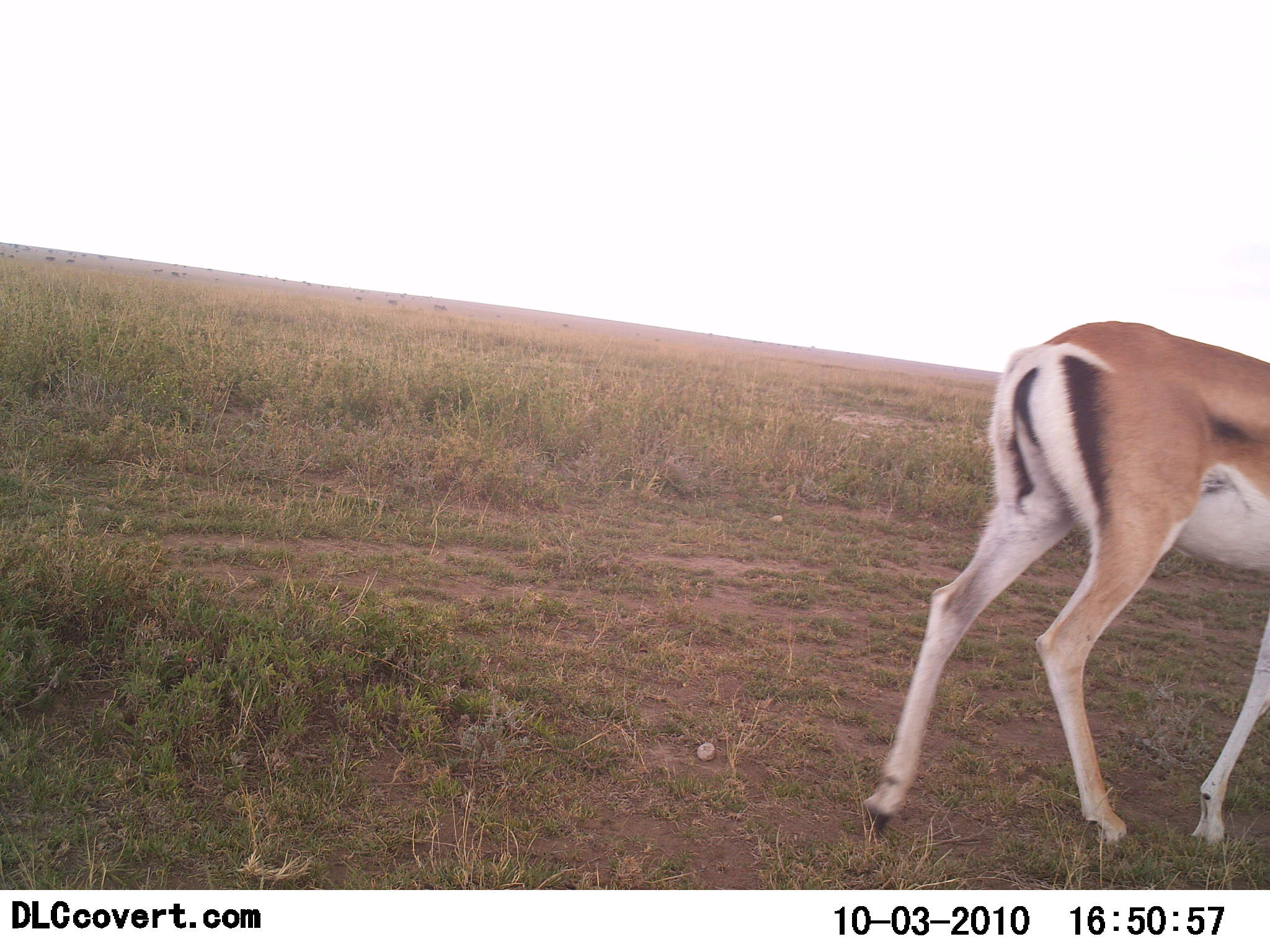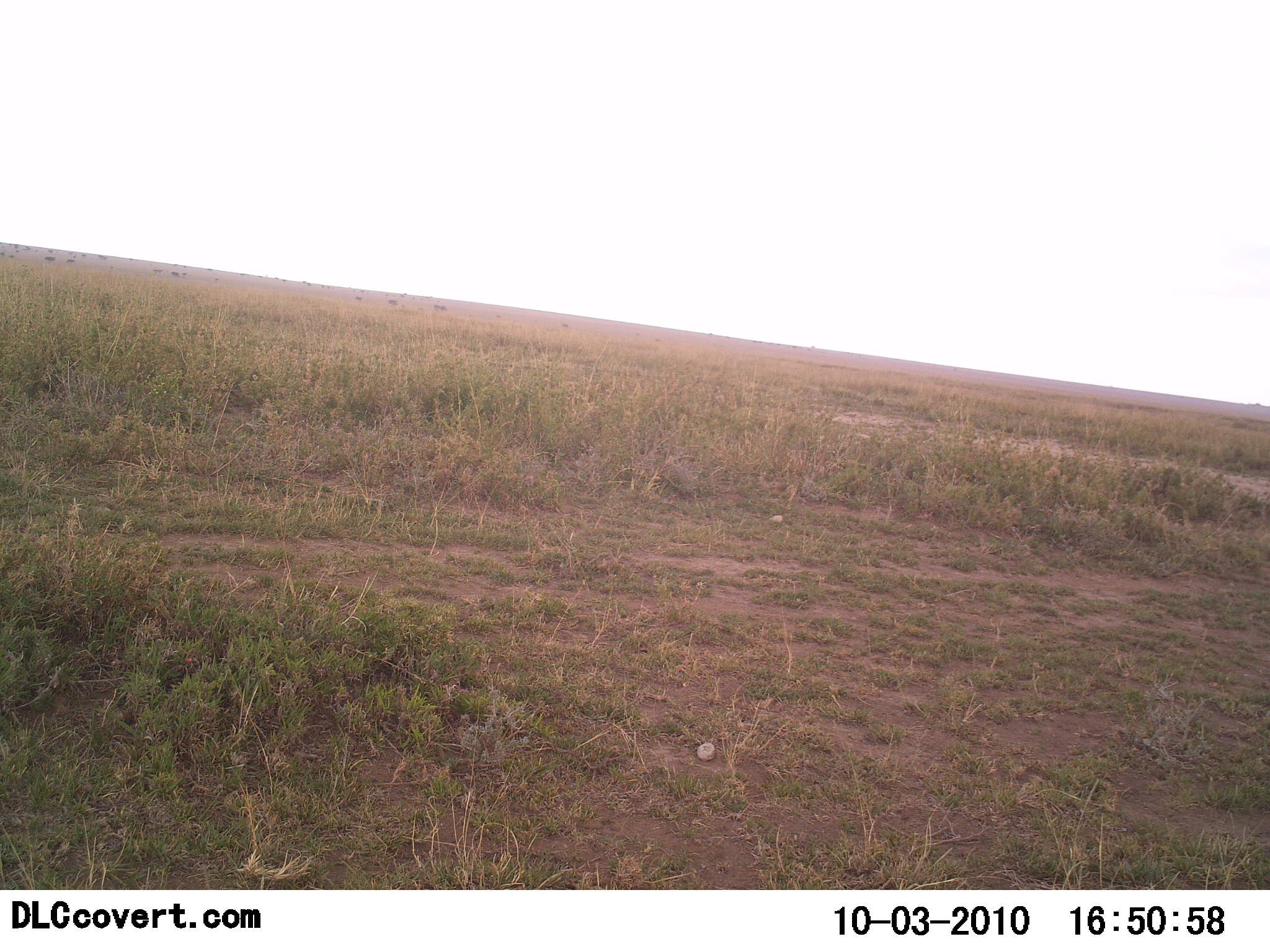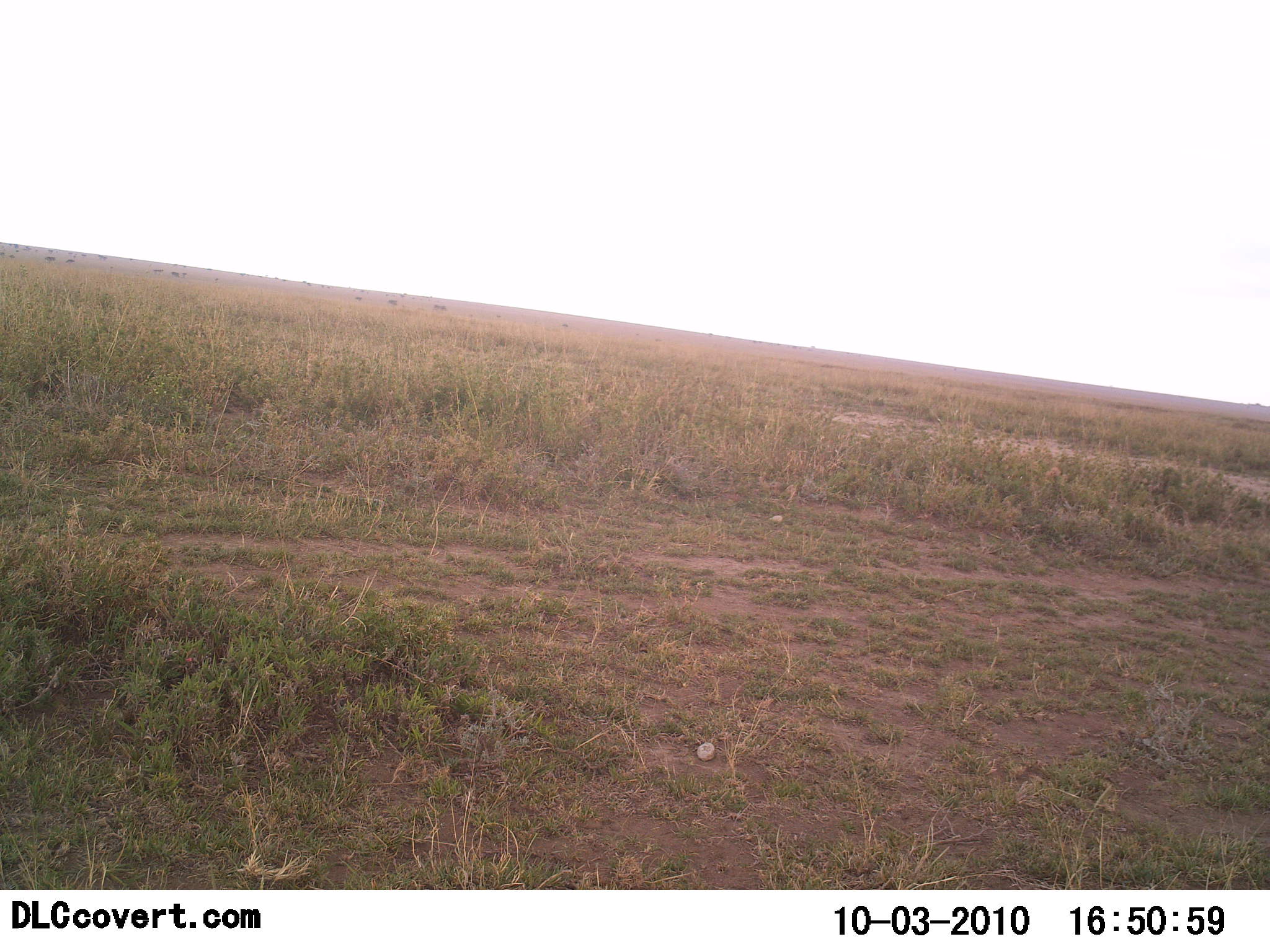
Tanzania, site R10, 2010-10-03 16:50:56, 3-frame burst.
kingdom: Animalia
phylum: Chordata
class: Mammalia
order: Artiodactyla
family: Bovidae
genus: Nanger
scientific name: Nanger granti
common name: grant's gazelle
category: gazellegrants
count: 1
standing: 0%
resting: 0%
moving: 100%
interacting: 0%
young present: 0%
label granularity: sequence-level